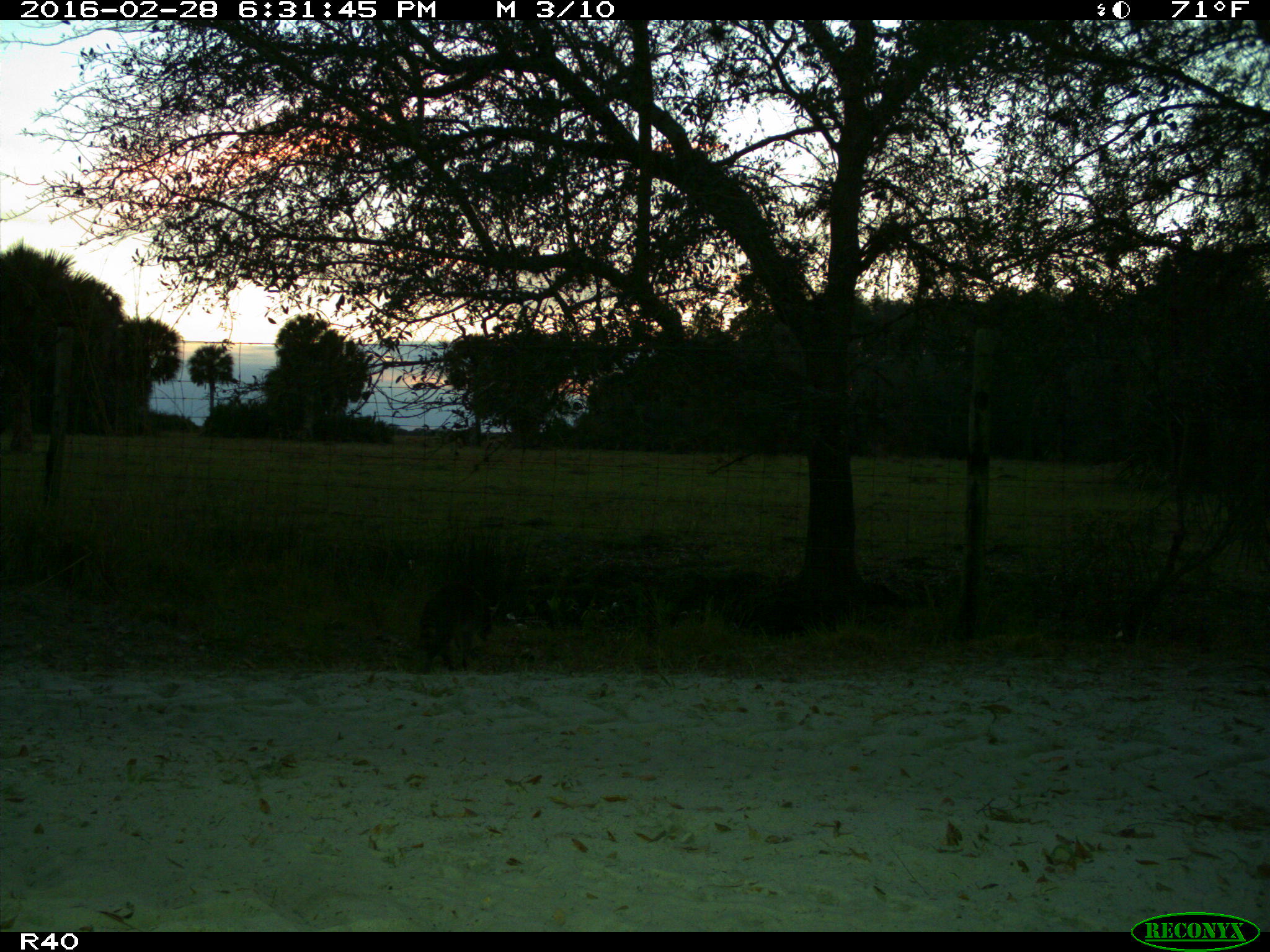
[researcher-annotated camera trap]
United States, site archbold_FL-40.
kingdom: Animalia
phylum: Chordata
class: Mammalia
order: Carnivora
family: Procyonidae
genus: Procyon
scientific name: Procyon lotor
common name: common raccoon